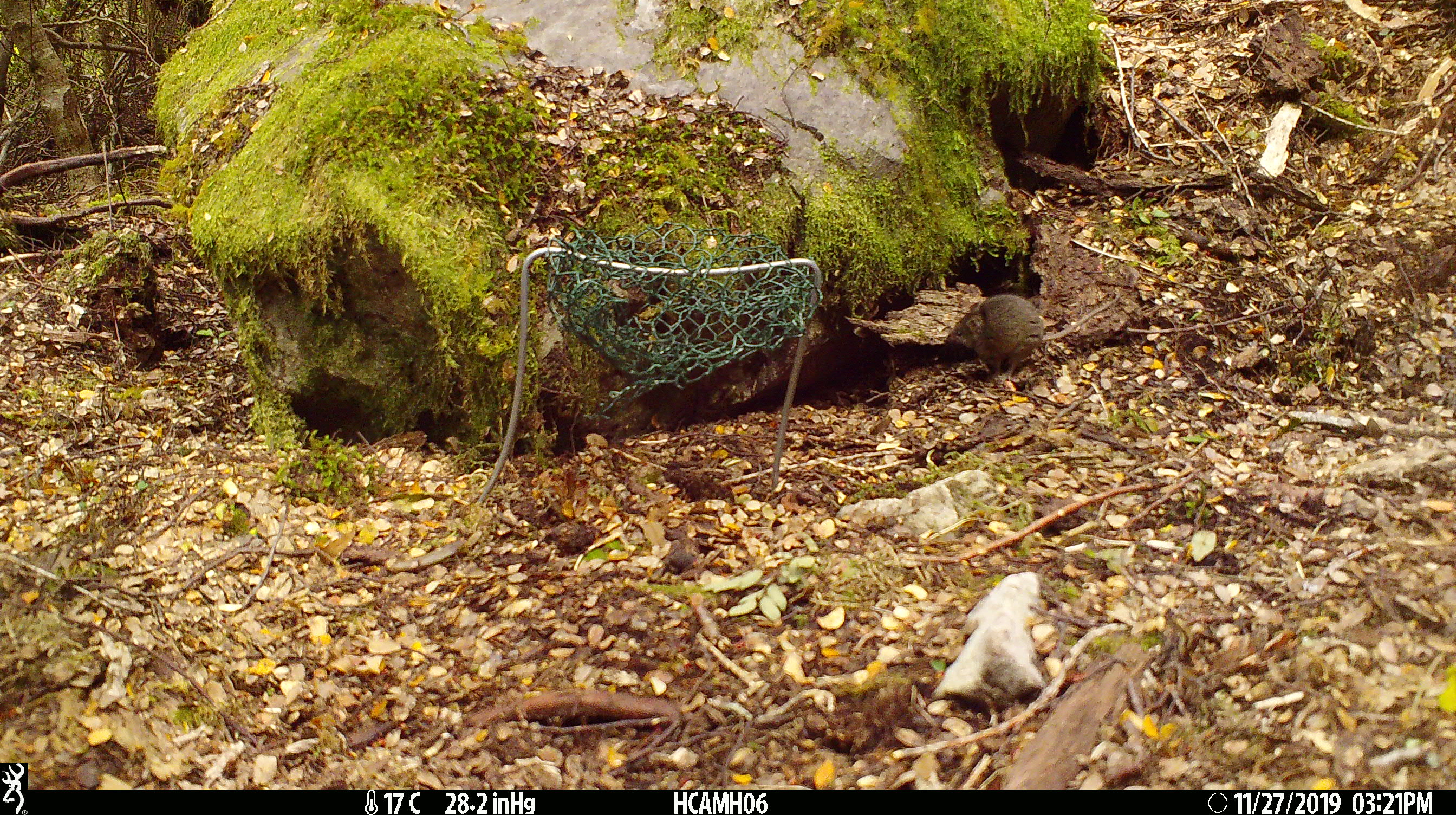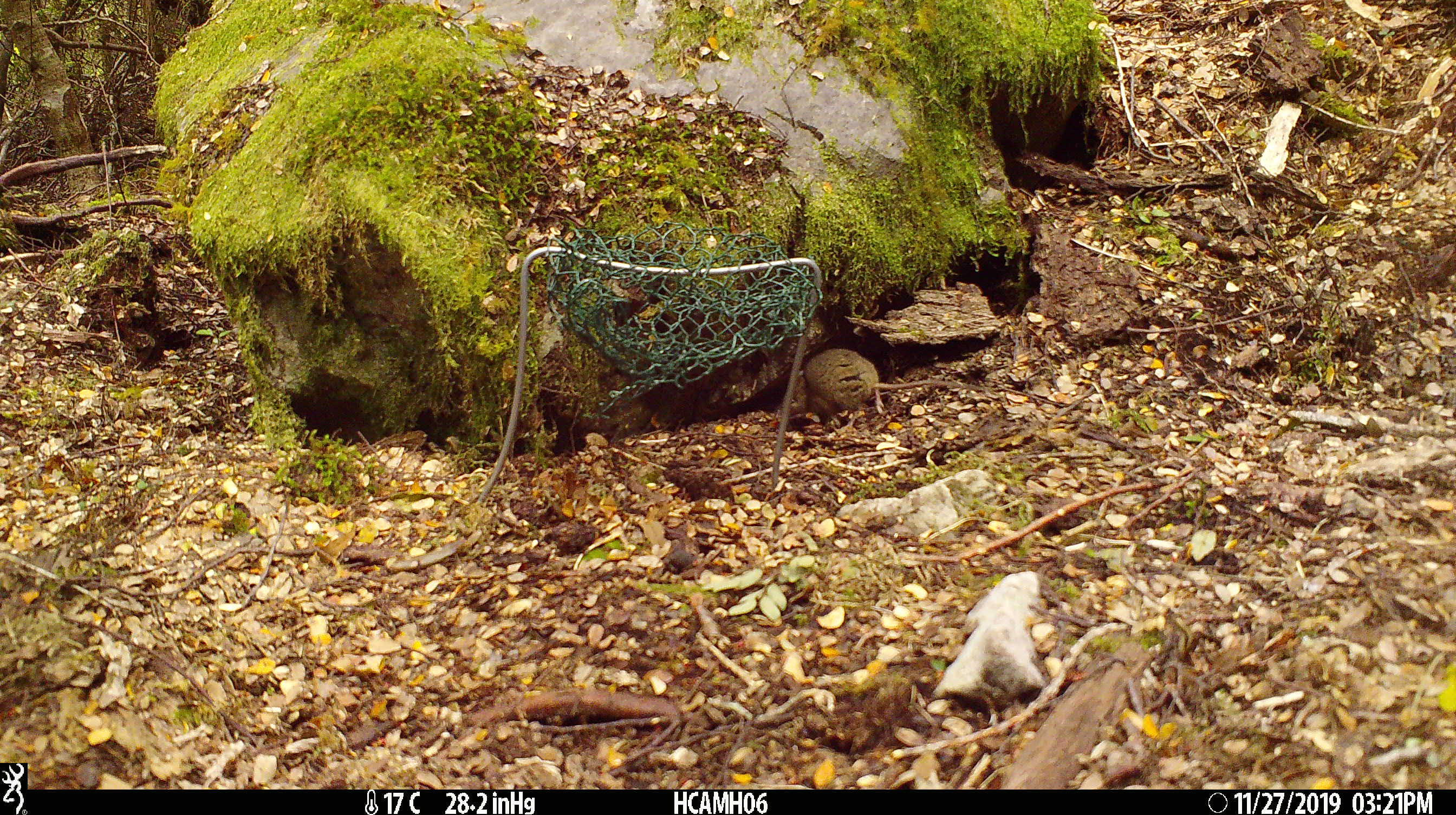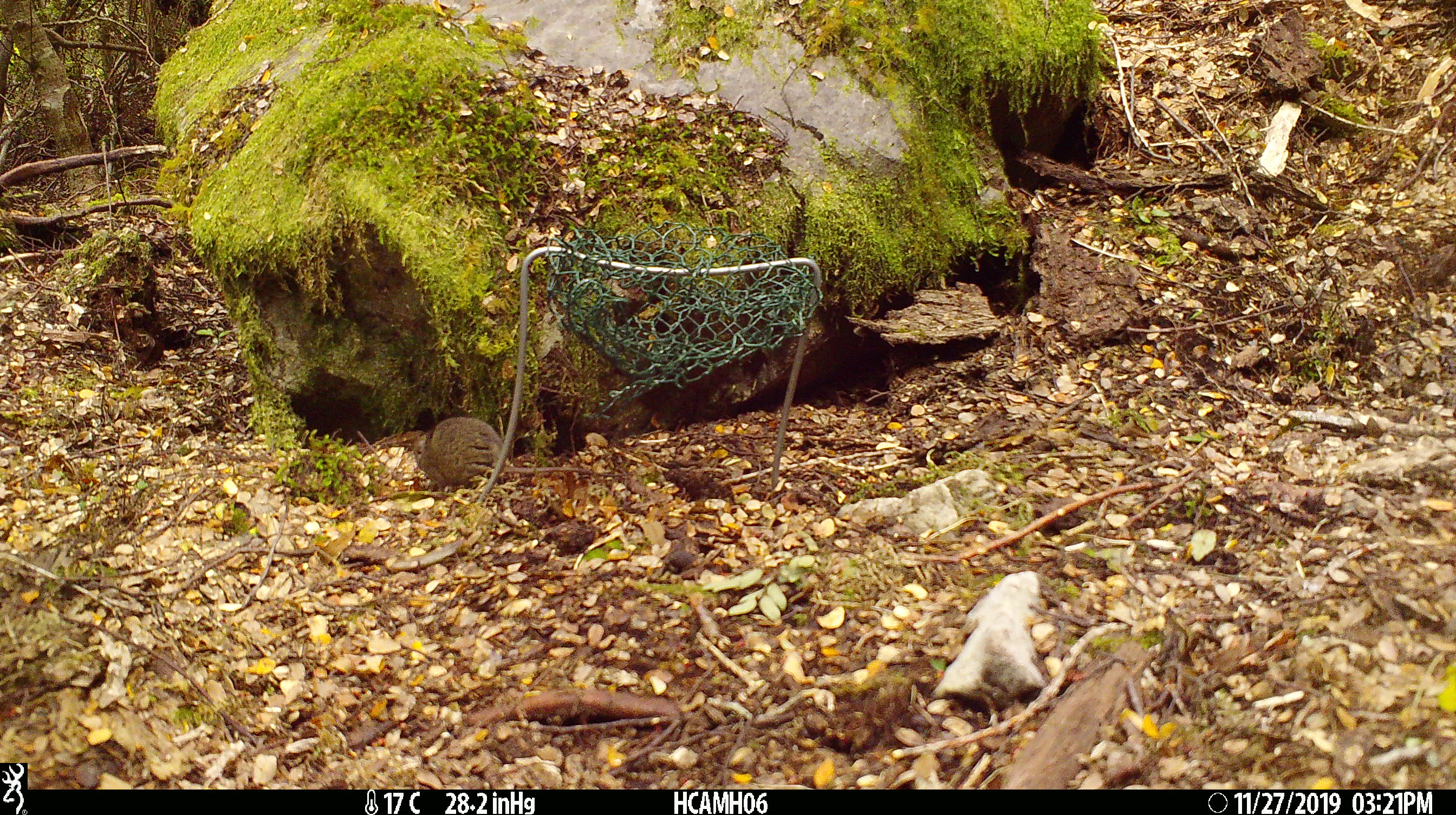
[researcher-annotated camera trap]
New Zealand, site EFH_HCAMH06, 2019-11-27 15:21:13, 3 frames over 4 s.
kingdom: Animalia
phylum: Chordata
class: Mammalia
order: Rodentia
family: Muridae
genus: Mus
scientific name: Mus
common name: mouse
Mouse (Mus).